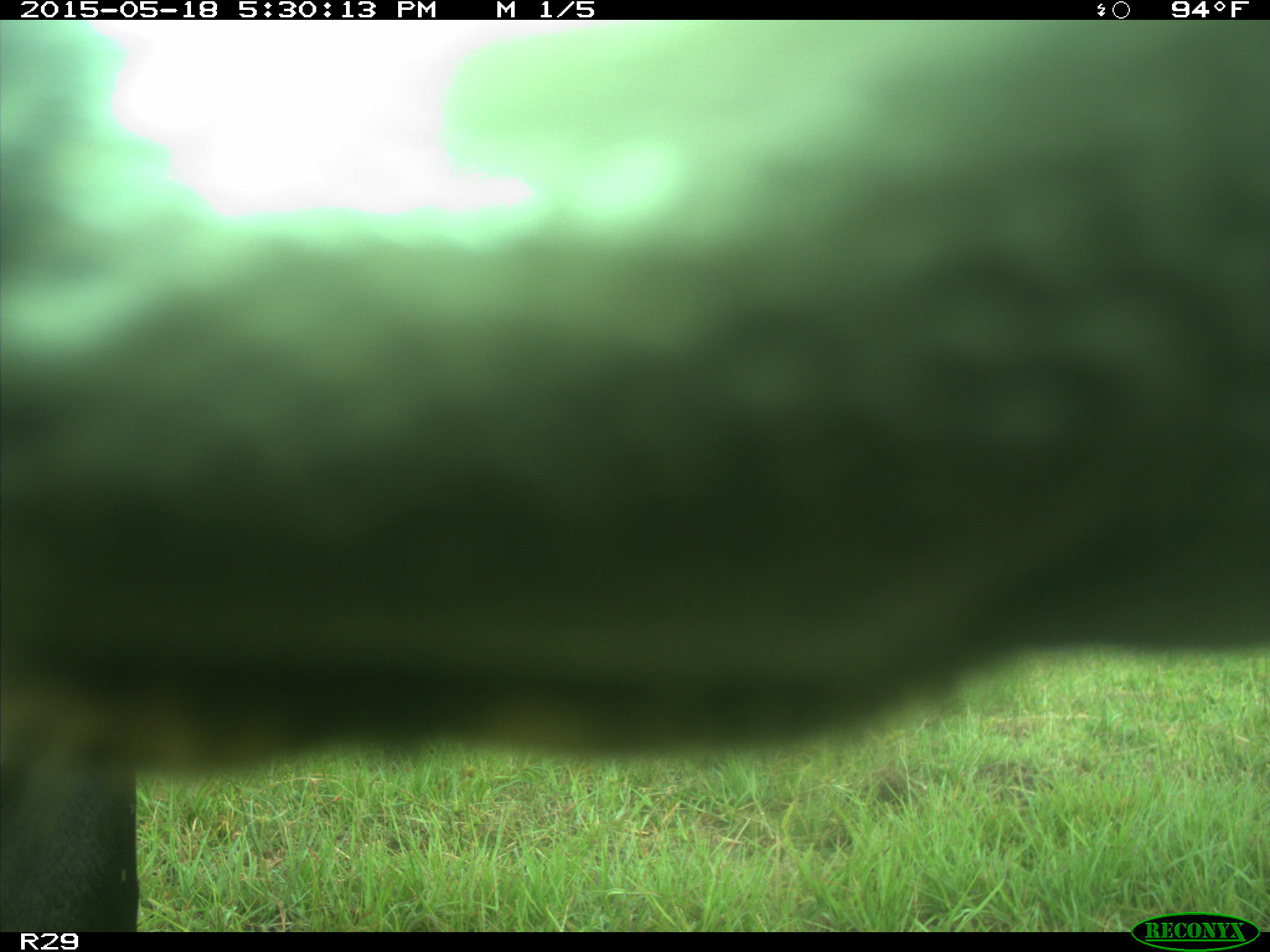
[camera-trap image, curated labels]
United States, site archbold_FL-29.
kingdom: Animalia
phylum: Chordata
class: Mammalia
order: Artiodactyla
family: Bovidae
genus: Bos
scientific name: Bos taurus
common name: domestic cow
Bos taurus (domestic cow).